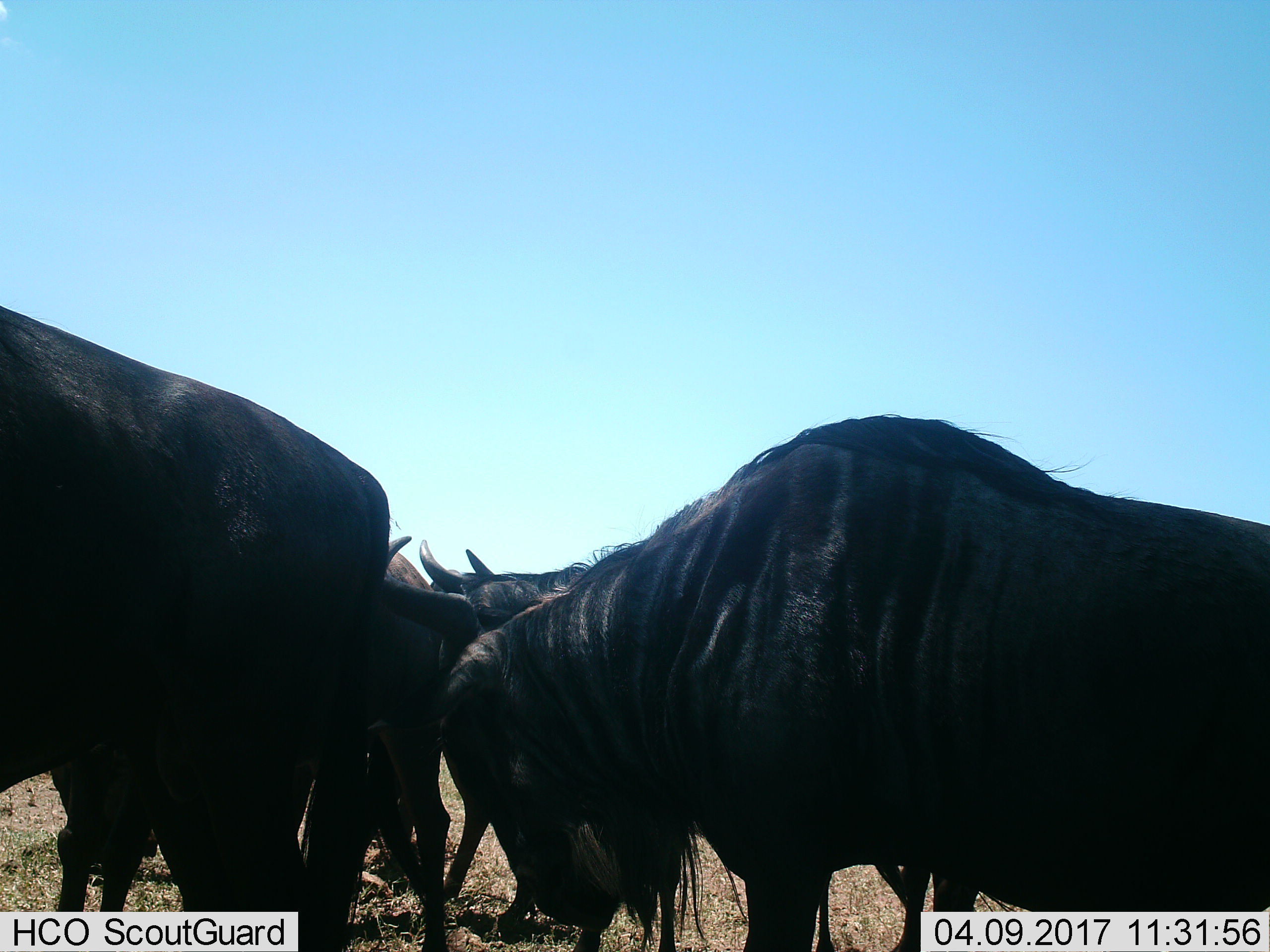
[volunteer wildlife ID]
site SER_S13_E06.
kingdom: Animalia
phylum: Chordata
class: Mammalia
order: Artiodactyla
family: Bovidae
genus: Connochaetes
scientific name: Connochaetes taurinus taurinus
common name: blue wildebeest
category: wildebeestblue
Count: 4.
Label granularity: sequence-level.